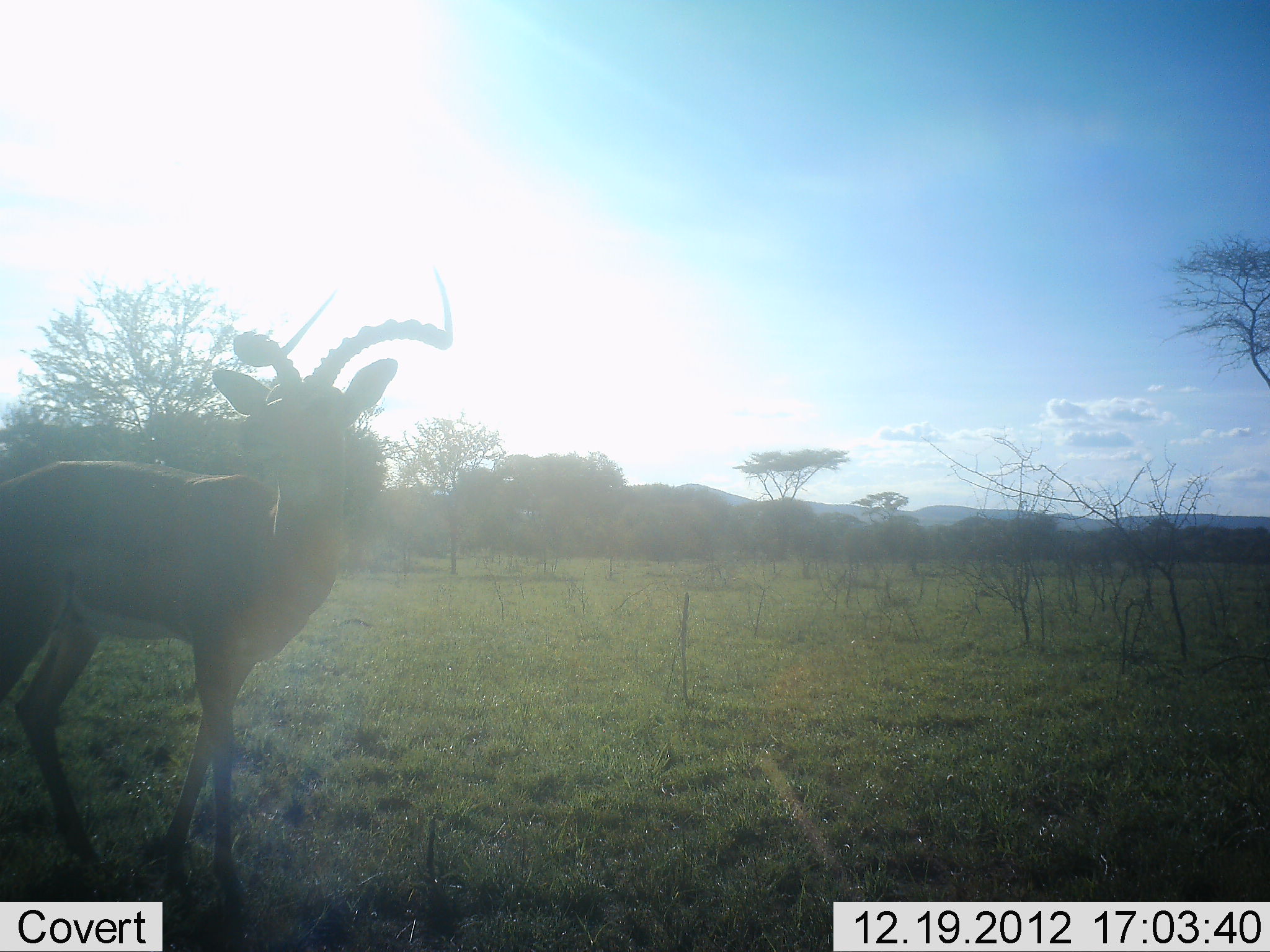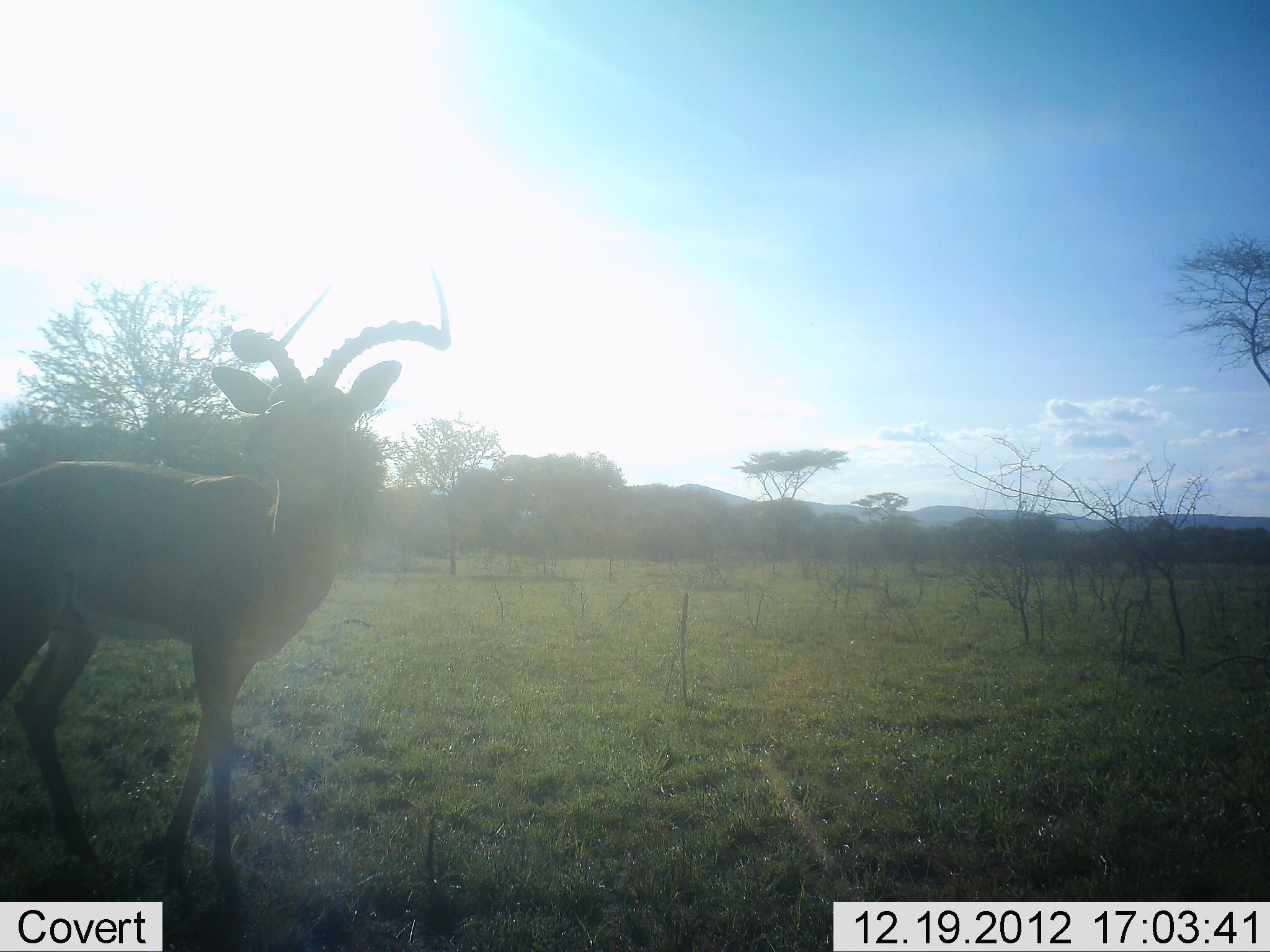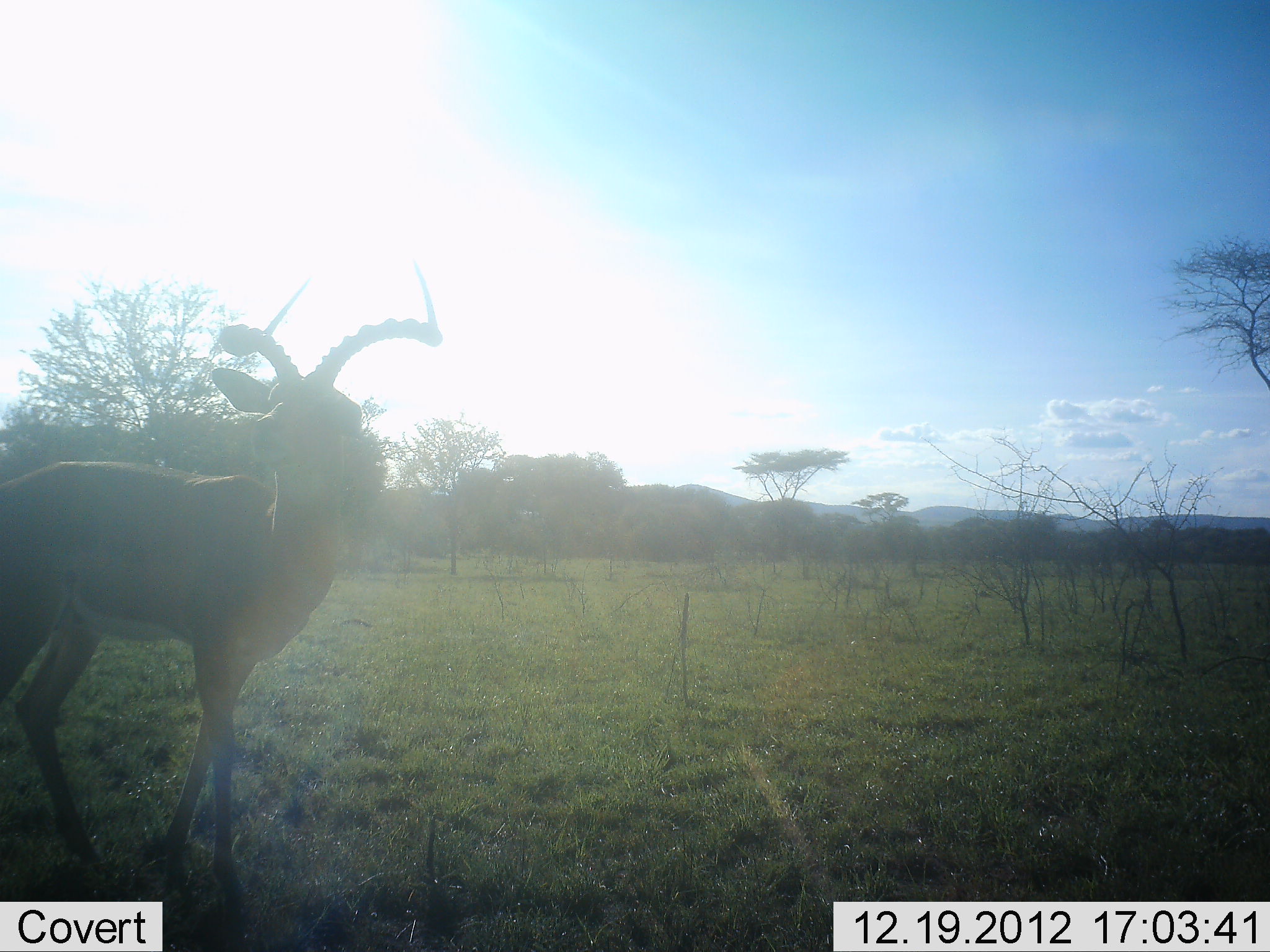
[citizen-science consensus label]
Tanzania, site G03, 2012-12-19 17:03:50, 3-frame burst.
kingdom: Animalia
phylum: Chordata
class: Mammalia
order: Artiodactyla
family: Bovidae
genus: Aepyceros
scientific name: Aepyceros melampus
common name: impala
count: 1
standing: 100%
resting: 0%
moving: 0%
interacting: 0%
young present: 0%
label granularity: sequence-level